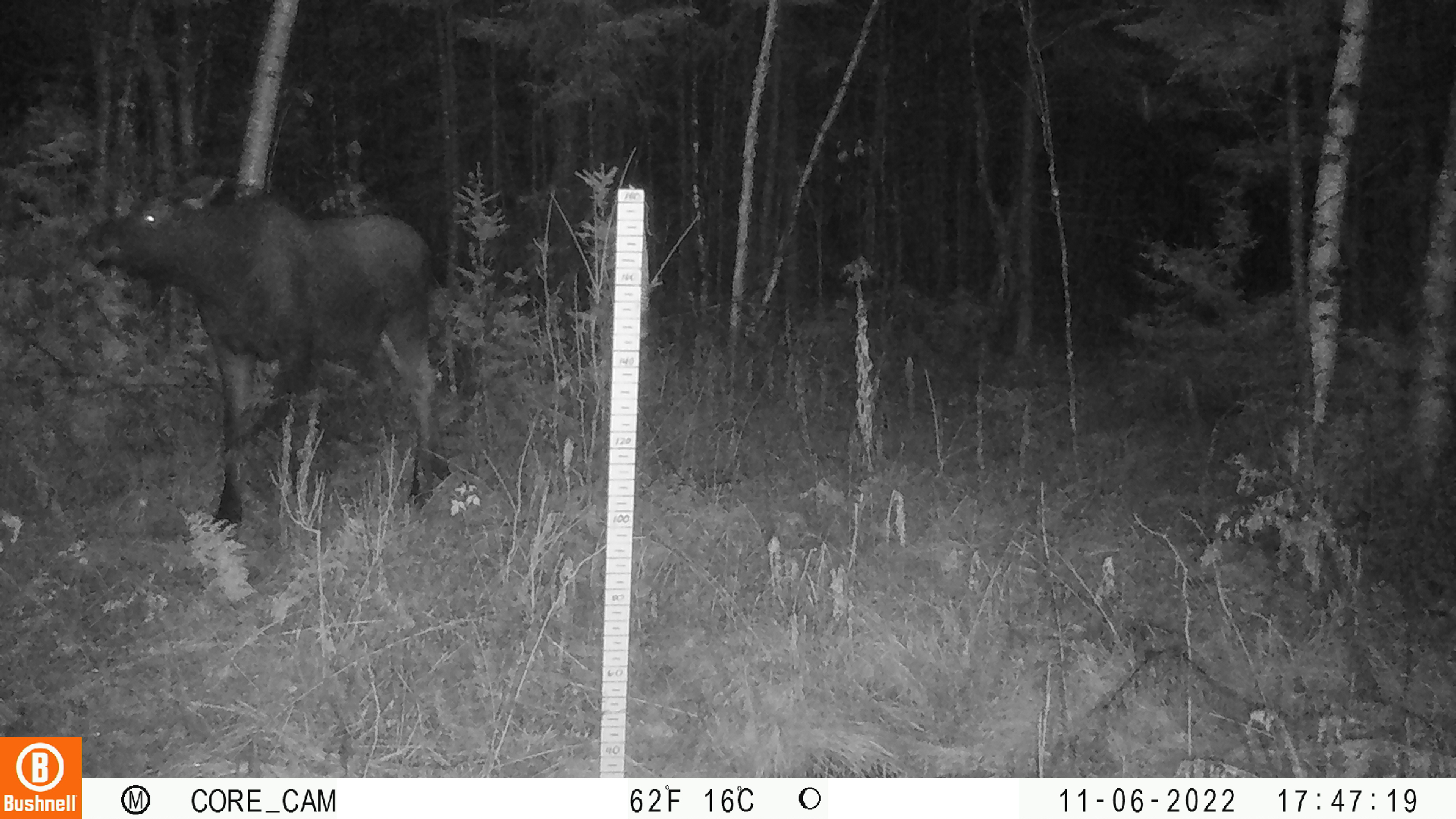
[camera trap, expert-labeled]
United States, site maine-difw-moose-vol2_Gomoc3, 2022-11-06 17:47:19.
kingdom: Animalia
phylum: Chordata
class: Mammalia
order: Artiodactyla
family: Cervidae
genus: Alces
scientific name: Alces alces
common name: moose